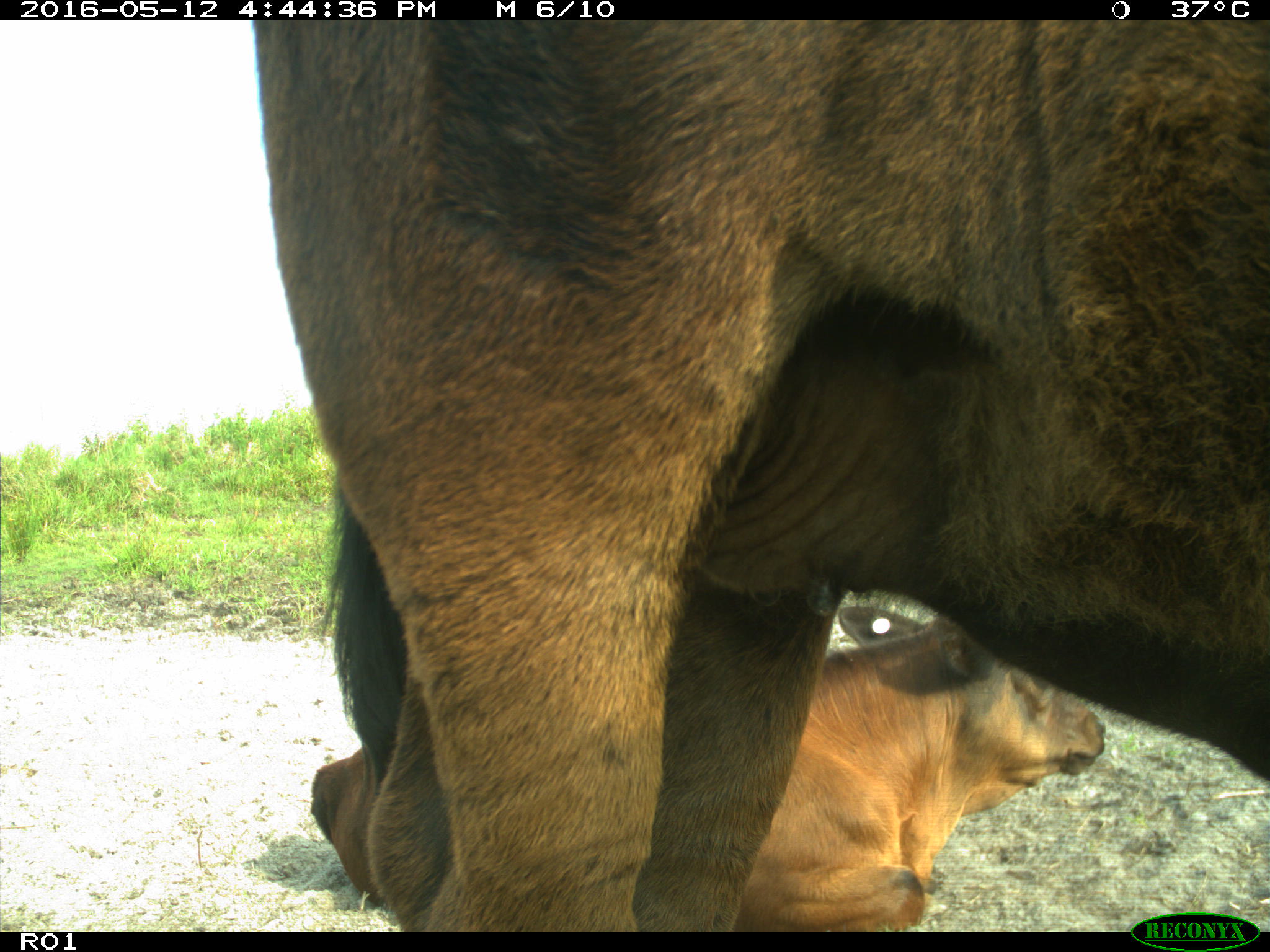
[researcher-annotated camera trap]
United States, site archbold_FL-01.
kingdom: Animalia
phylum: Chordata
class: Mammalia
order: Artiodactyla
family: Bovidae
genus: Bos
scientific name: Bos taurus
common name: domestic cow